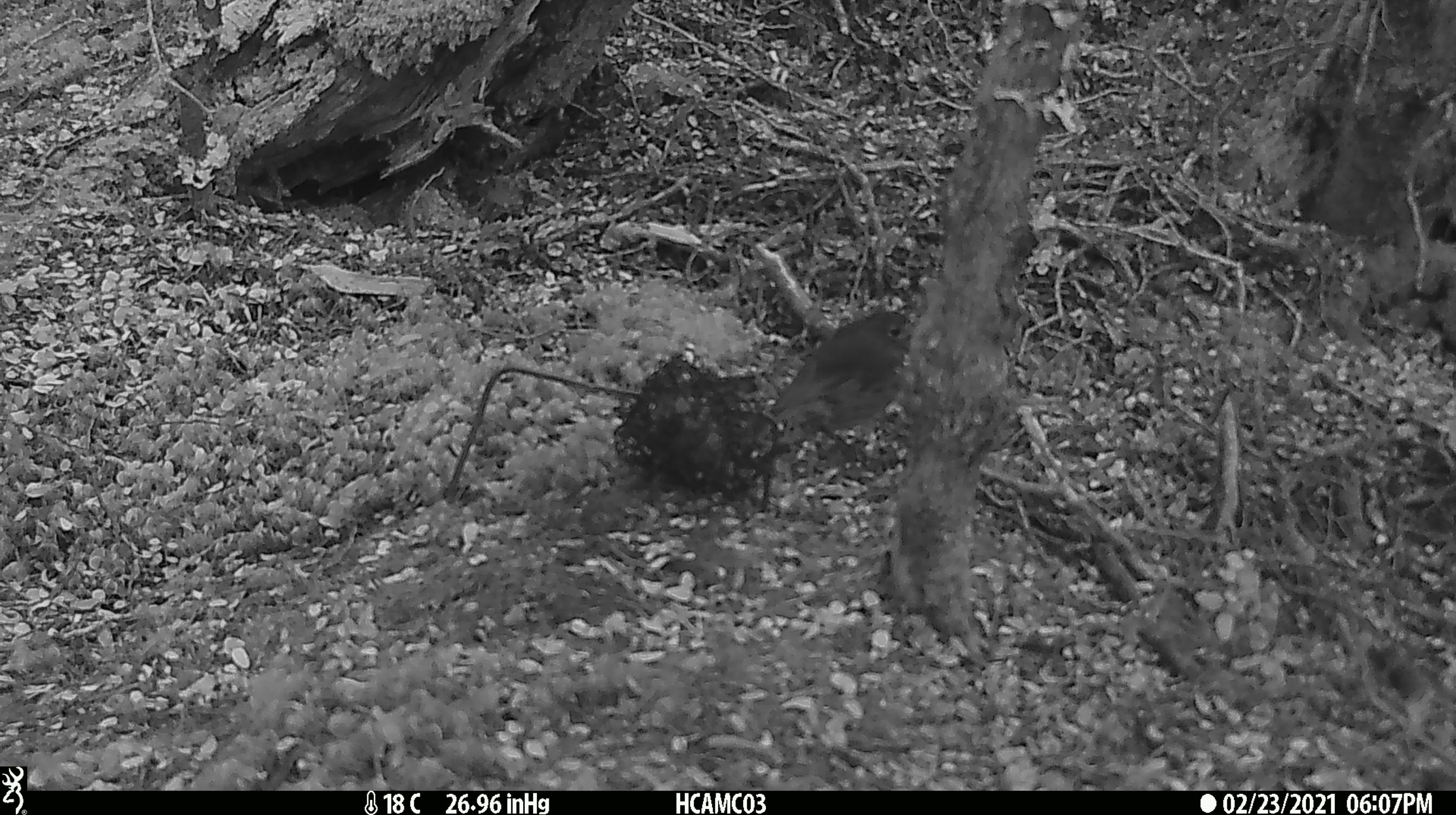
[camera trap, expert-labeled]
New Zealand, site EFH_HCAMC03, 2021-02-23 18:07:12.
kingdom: Animalia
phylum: Chordata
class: Aves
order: Passeriformes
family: Petroicidae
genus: Petroica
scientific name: Petroica australis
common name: new zealand robin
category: robin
Robin (new zealand robin) (Petroica australis).